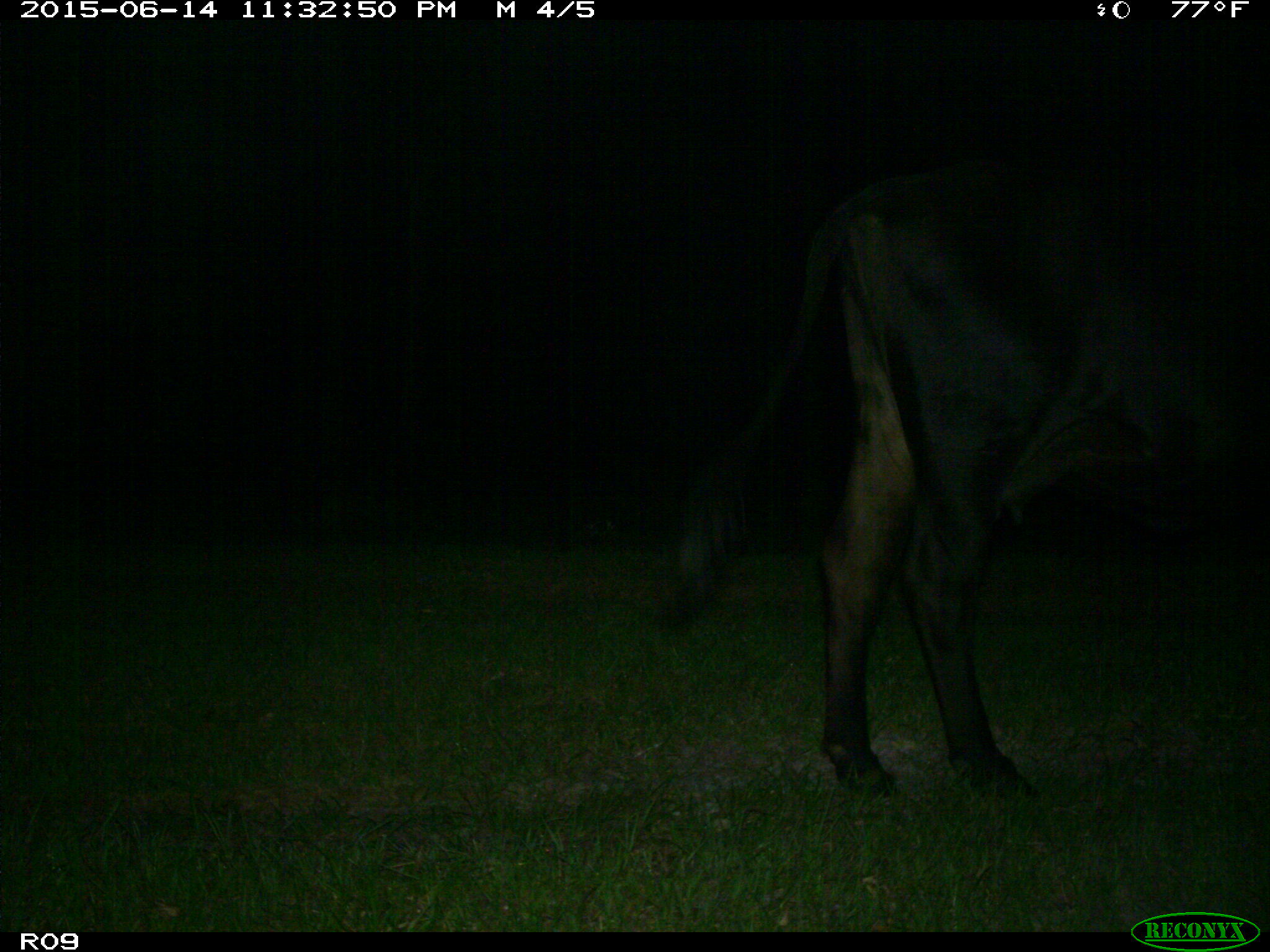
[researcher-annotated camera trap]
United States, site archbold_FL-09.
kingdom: Animalia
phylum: Chordata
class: Mammalia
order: Artiodactyla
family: Bovidae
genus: Bos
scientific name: Bos taurus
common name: domestic cow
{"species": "Bos taurus (domestic cow)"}